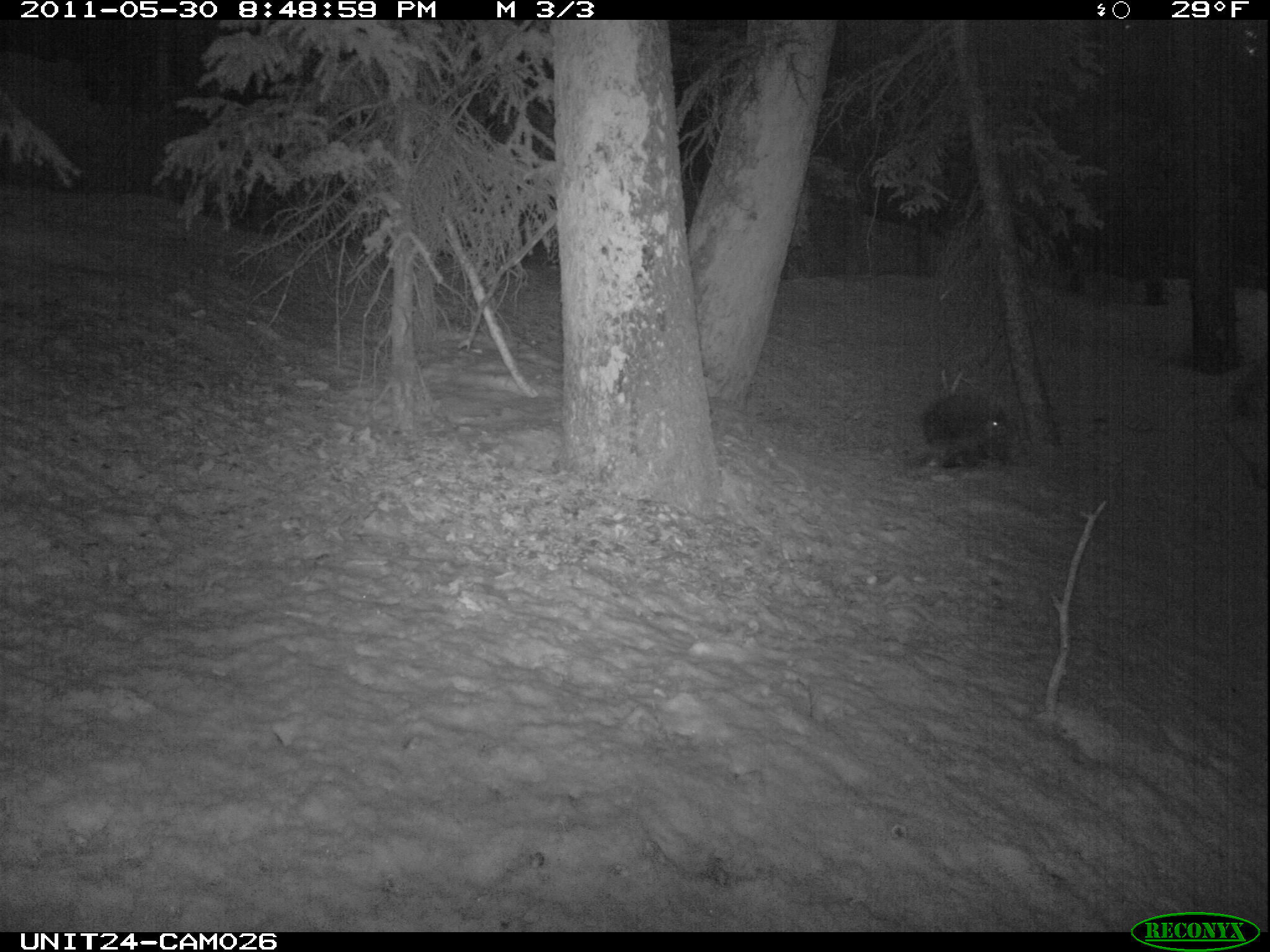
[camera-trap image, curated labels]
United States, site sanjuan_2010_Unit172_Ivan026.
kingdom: Animalia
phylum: Chordata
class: Mammalia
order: Rodentia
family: Erethizontidae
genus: Erethizon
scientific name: Erethizon dorsatum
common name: north american porcupine